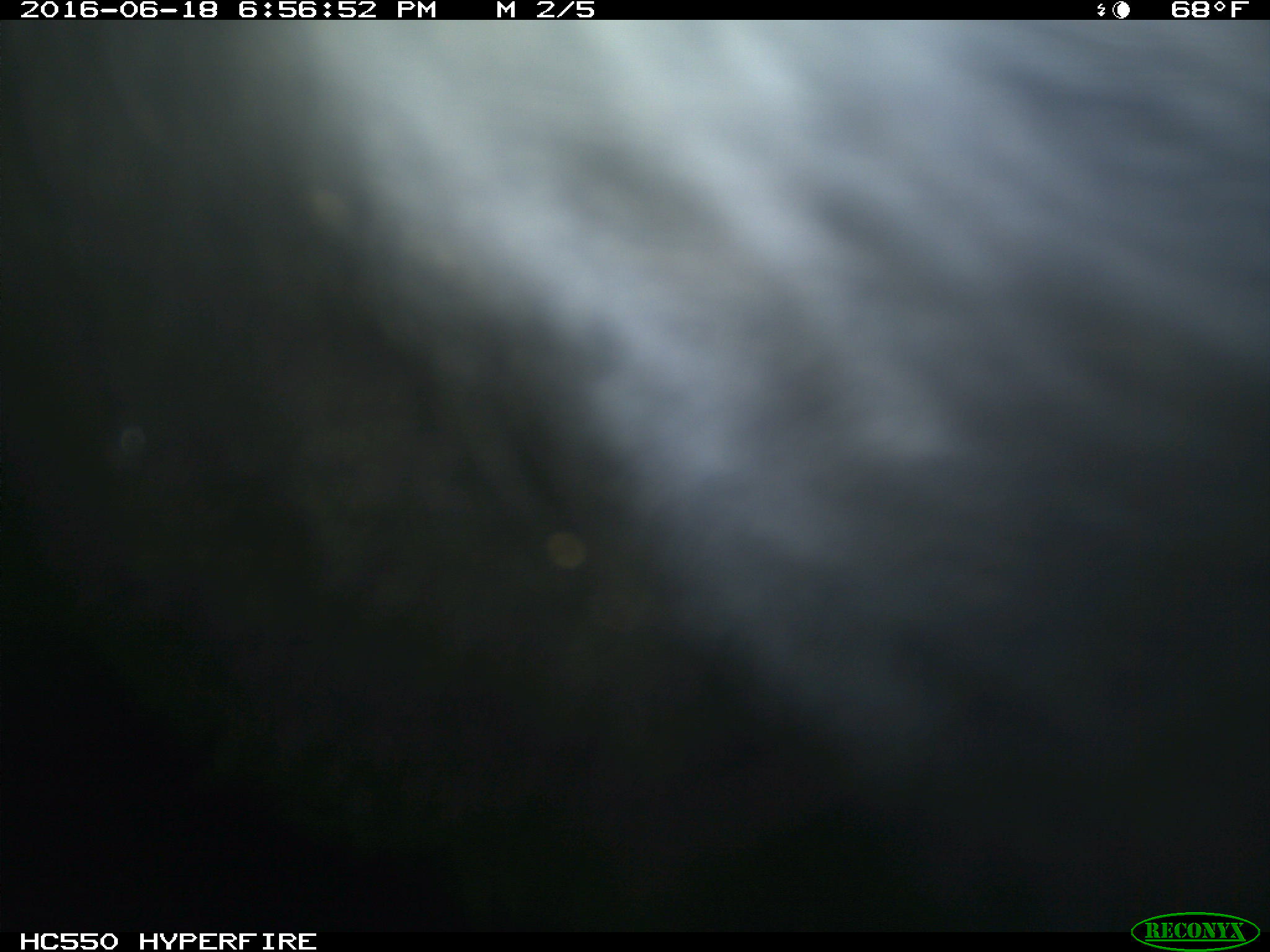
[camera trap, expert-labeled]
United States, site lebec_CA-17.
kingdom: Animalia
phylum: Chordata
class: Mammalia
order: Artiodactyla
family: Bovidae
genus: Bos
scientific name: Bos taurus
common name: domestic cow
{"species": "Bos taurus (domestic cow)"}